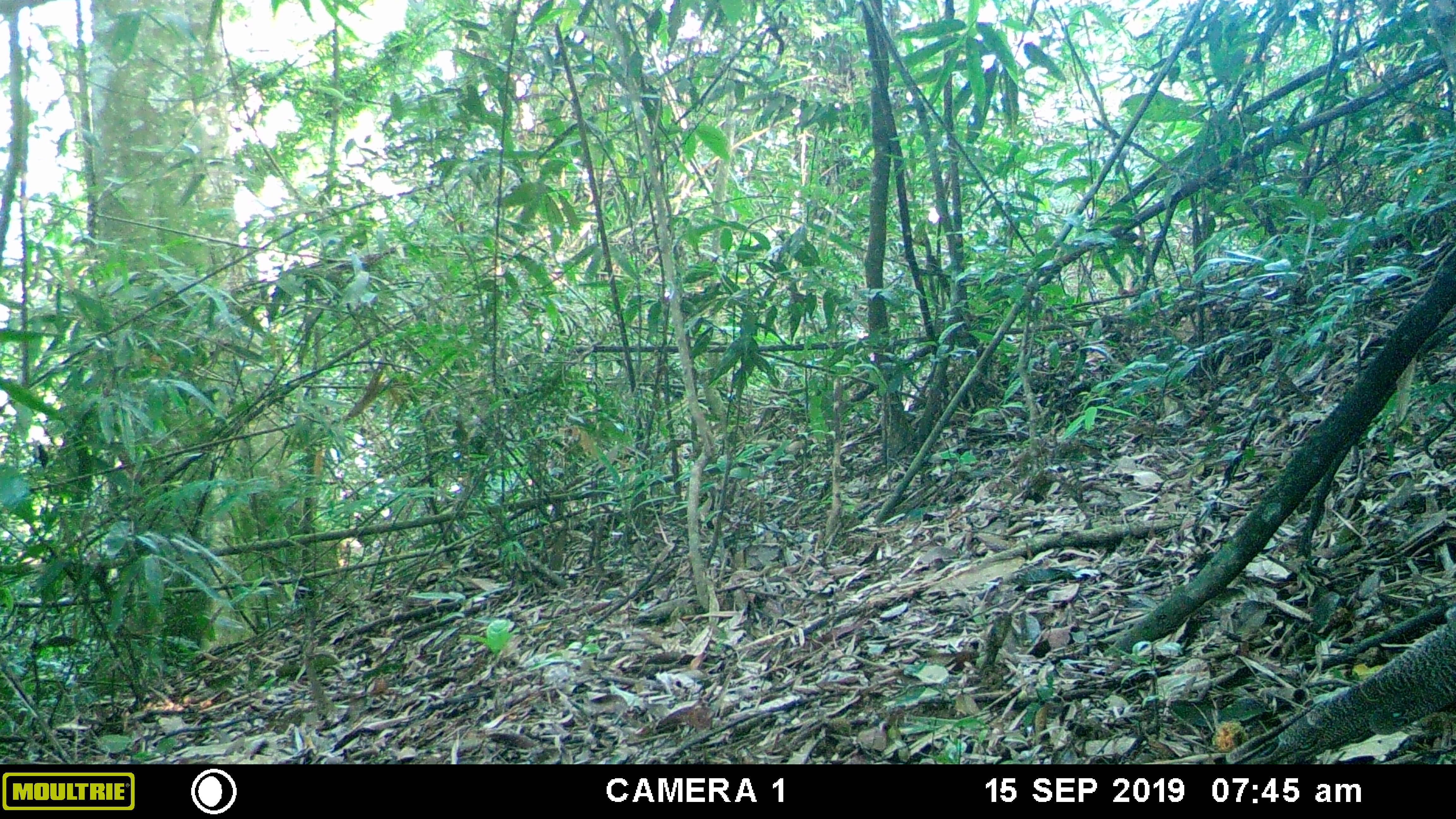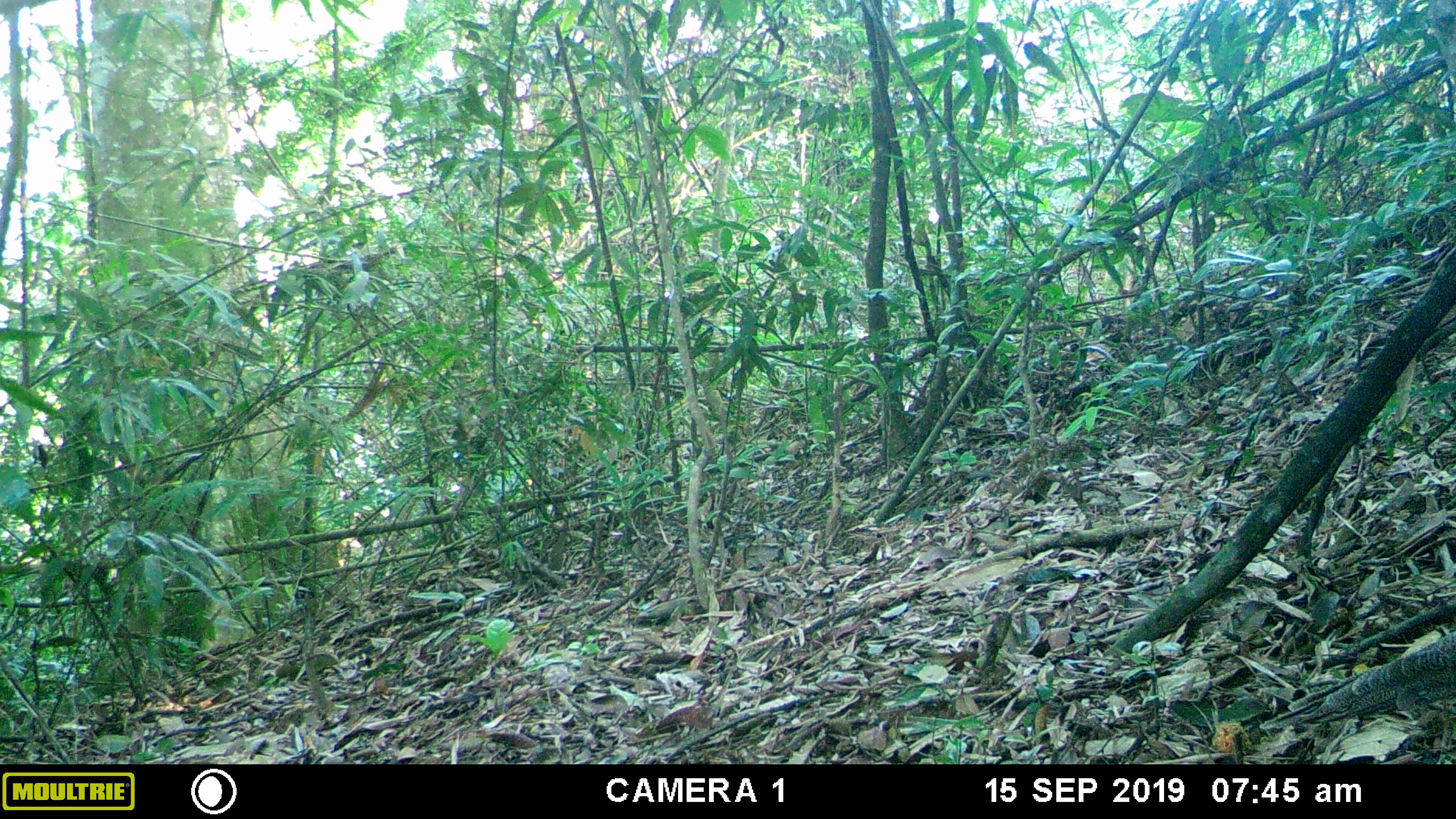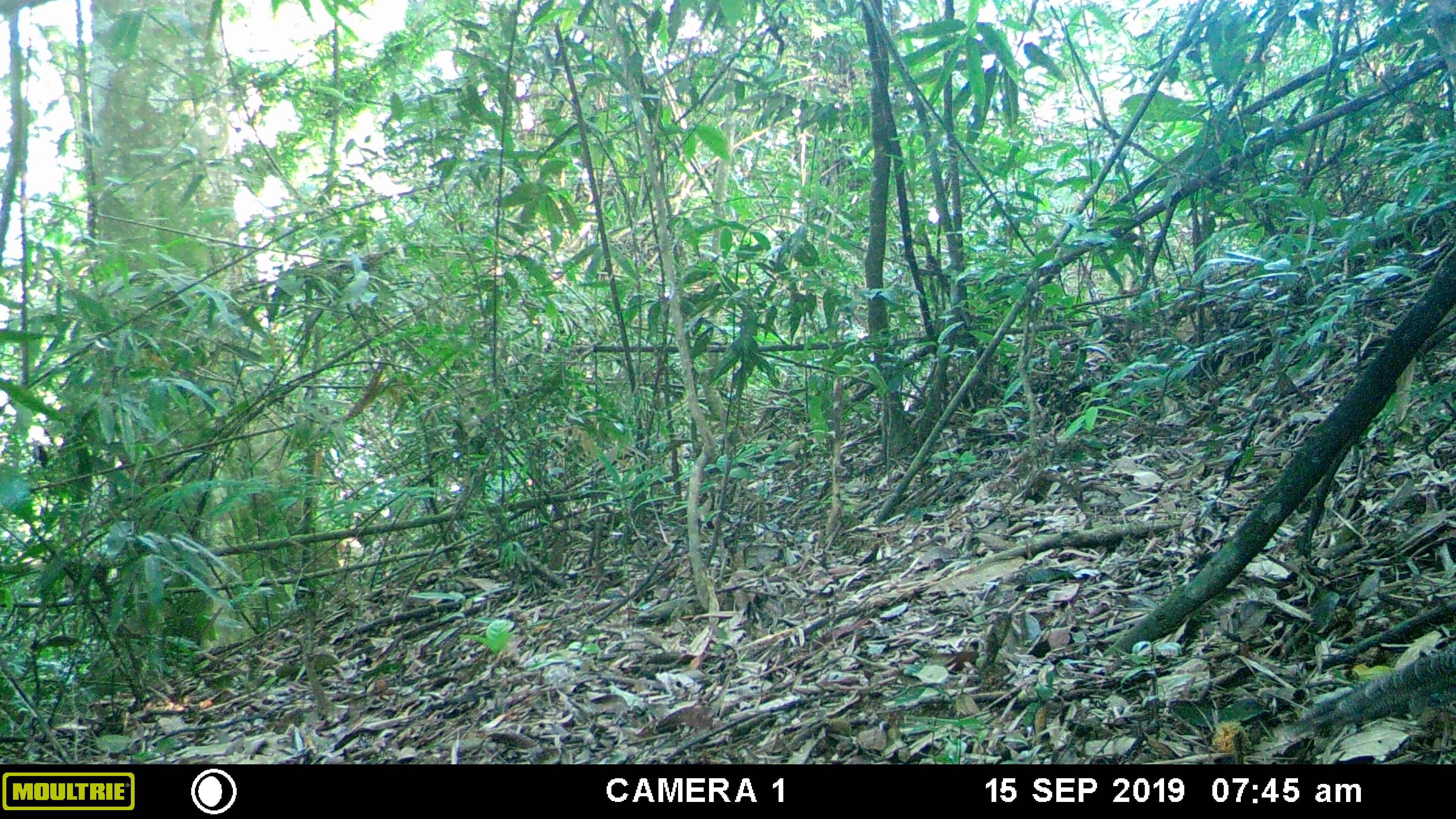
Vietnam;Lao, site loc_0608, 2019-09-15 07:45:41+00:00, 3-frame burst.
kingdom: Animalia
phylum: Chordata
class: Aves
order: Galliformes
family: Phasianidae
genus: Polyplectron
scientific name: Polyplectron bicalcaratum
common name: gray peacock-pheasant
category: grey peacock pheasant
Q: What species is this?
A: Grey peacock pheasant (gray peacock-pheasant) (Polyplectron bicalcaratum).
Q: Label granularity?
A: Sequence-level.